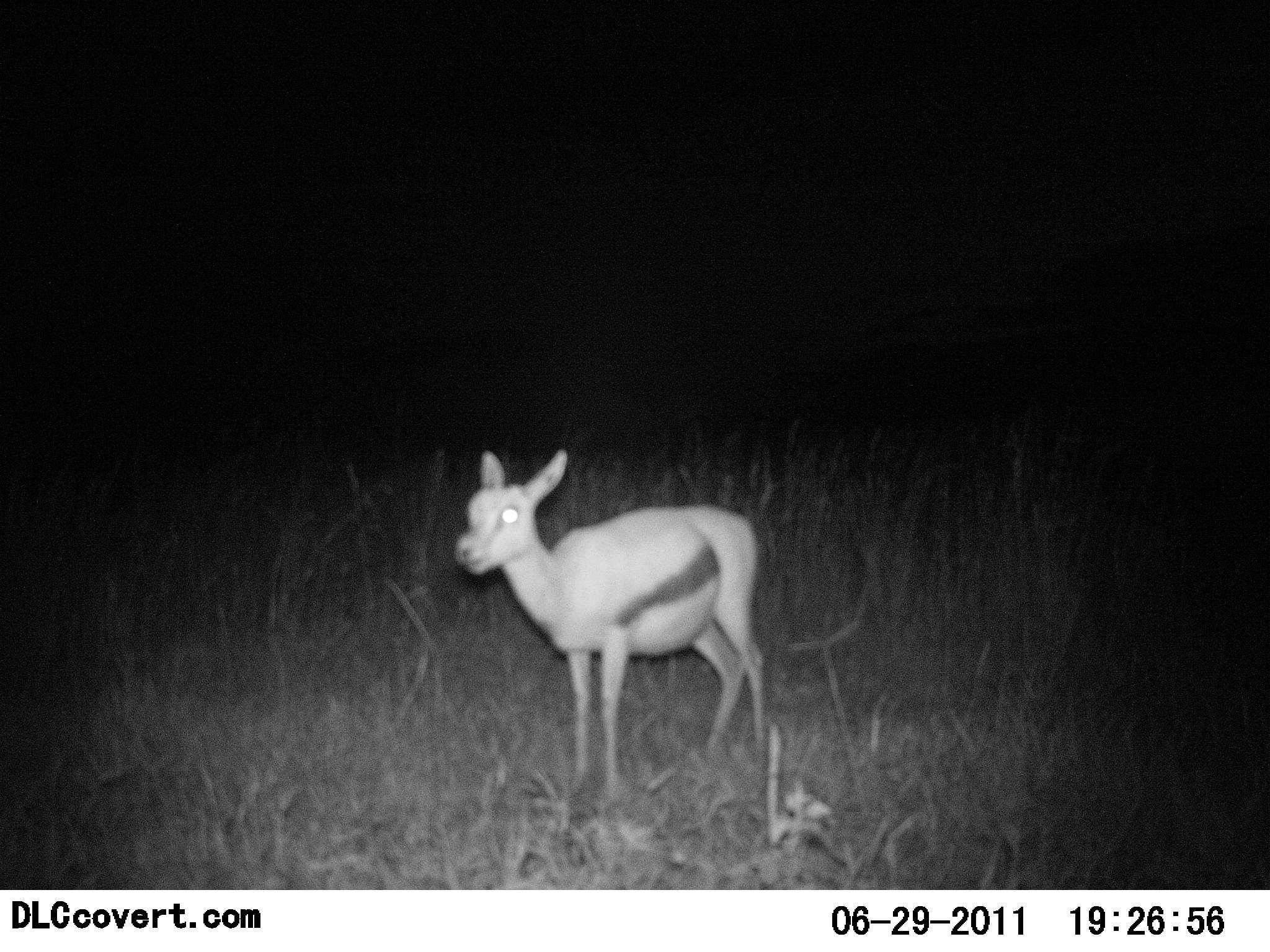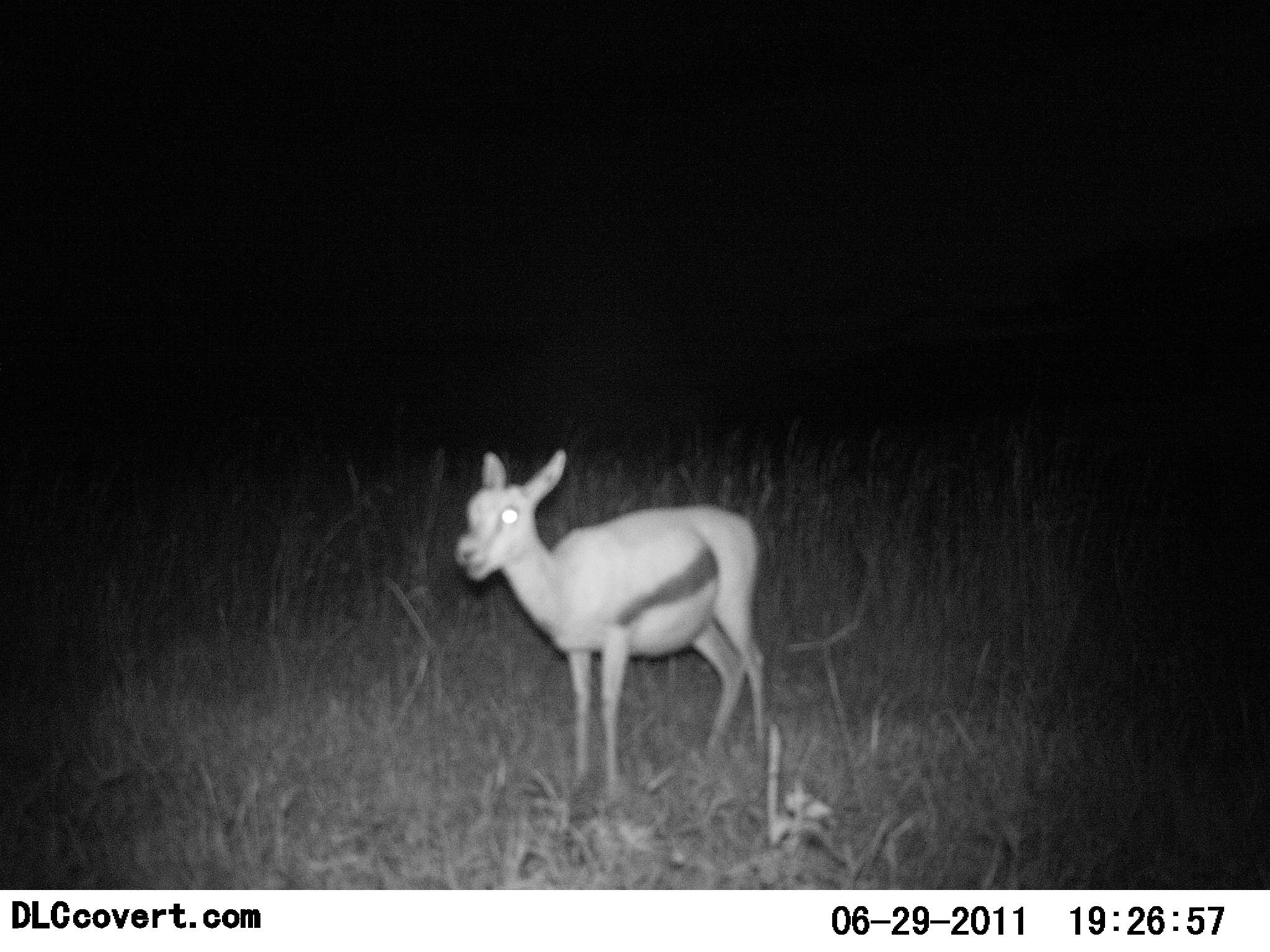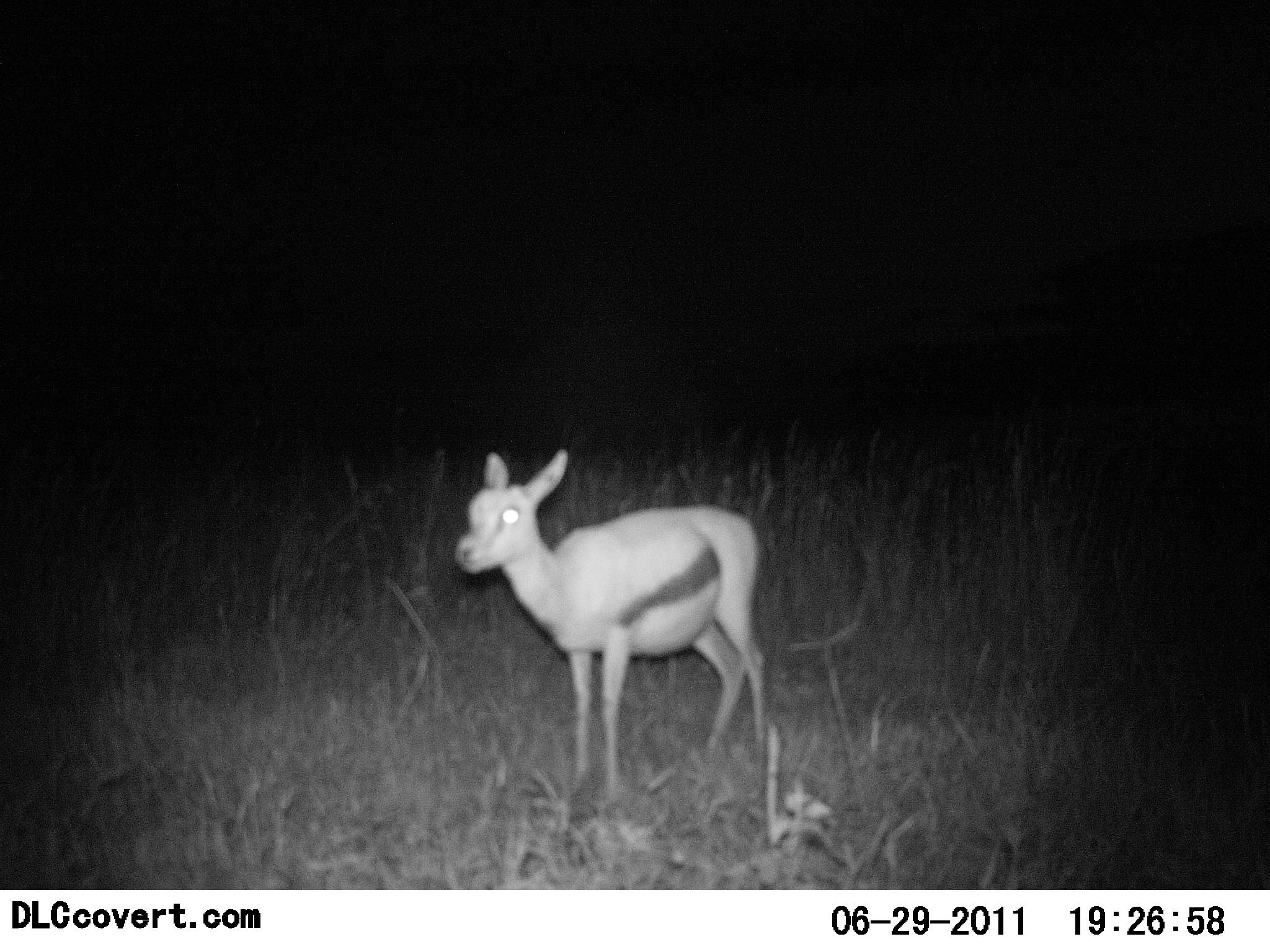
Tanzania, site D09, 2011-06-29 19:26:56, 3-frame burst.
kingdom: Animalia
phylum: Chordata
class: Mammalia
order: Artiodactyla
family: Bovidae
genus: Eudorcas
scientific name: Eudorcas thomsonii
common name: thomson's gazelle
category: gazellethomsons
Gazellethomsons (thomson's gazelle) (Eudorcas thomsonii), count 1. Behavior (volunteer vote fractions): standing 73%, resting 9%, moving 0%, interacting 0%. Young present (vote fraction): 9%. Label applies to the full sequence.